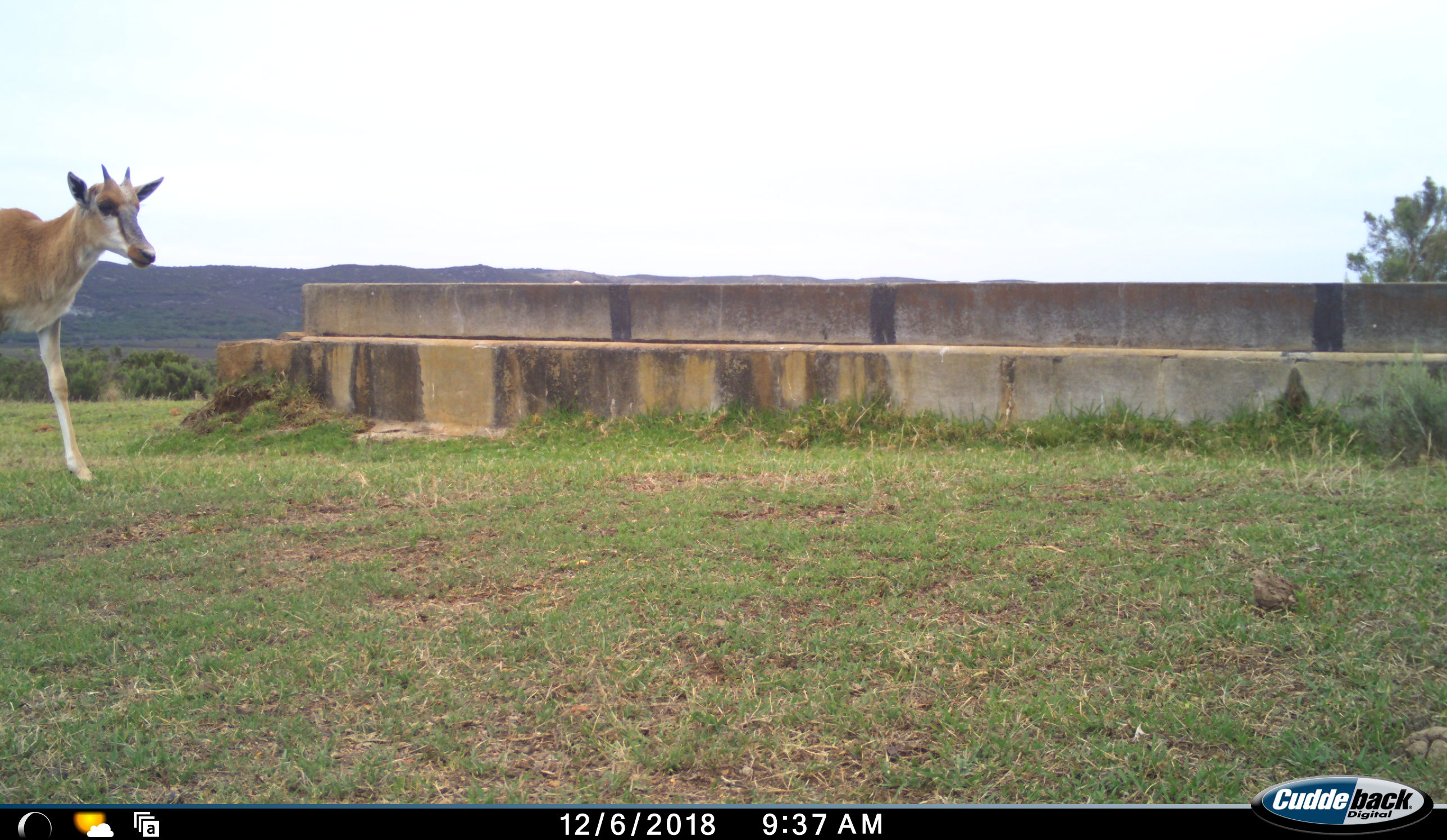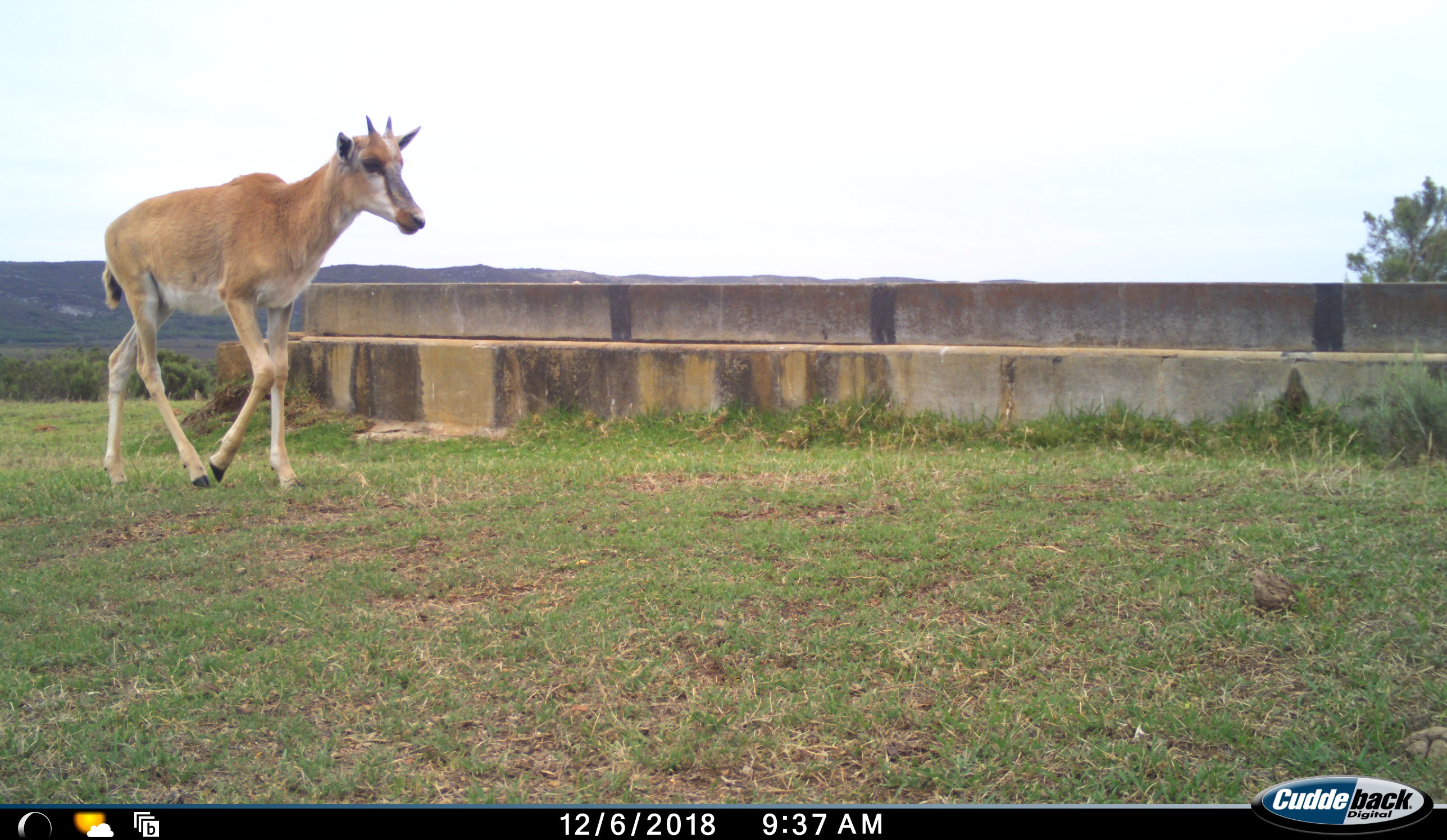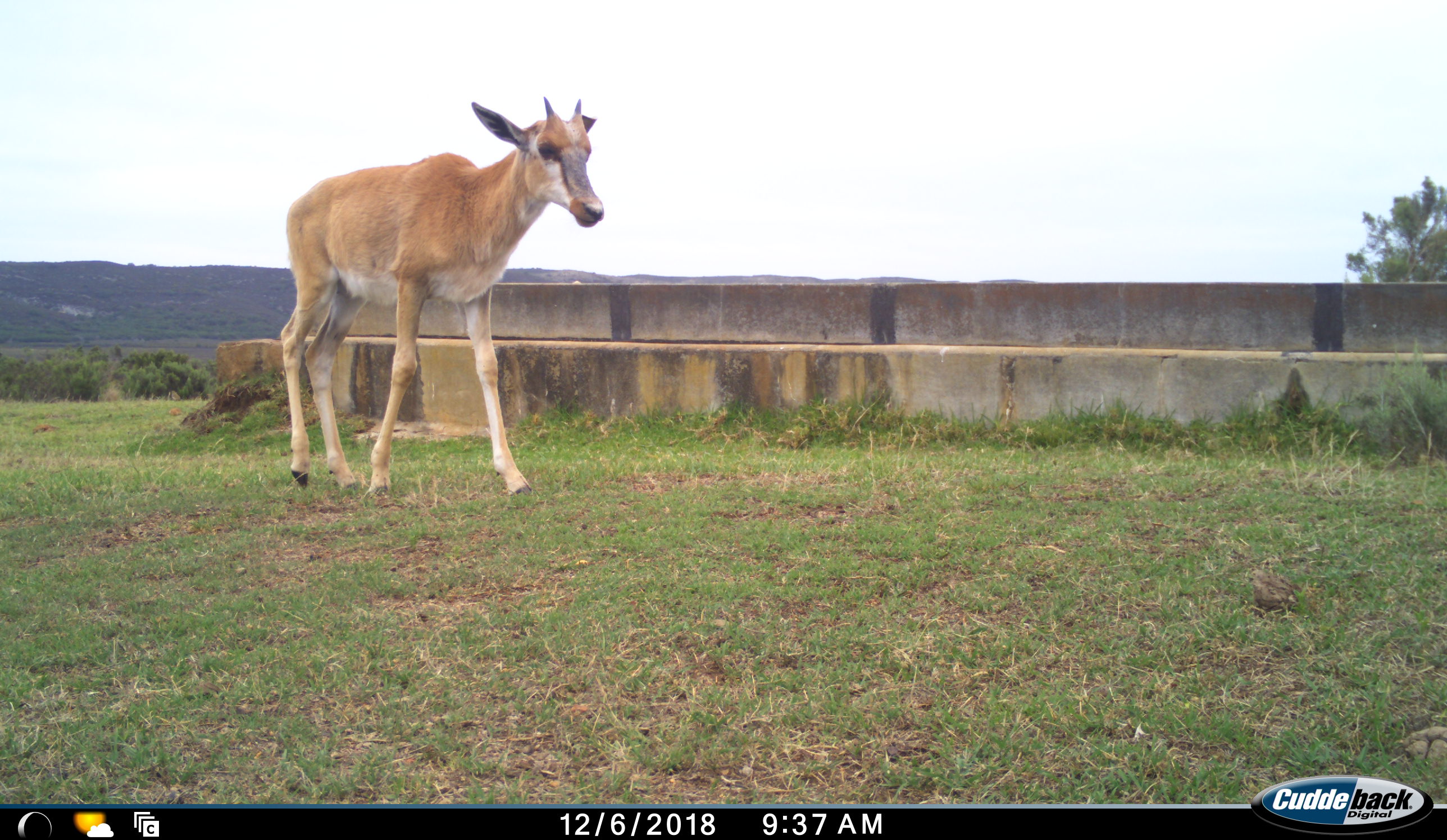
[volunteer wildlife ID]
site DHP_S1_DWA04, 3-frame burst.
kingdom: Animalia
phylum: Chordata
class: Mammalia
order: Artiodactyla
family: Bovidae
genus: Damaliscus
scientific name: Damaliscus pygargus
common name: bontebok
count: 1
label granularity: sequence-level